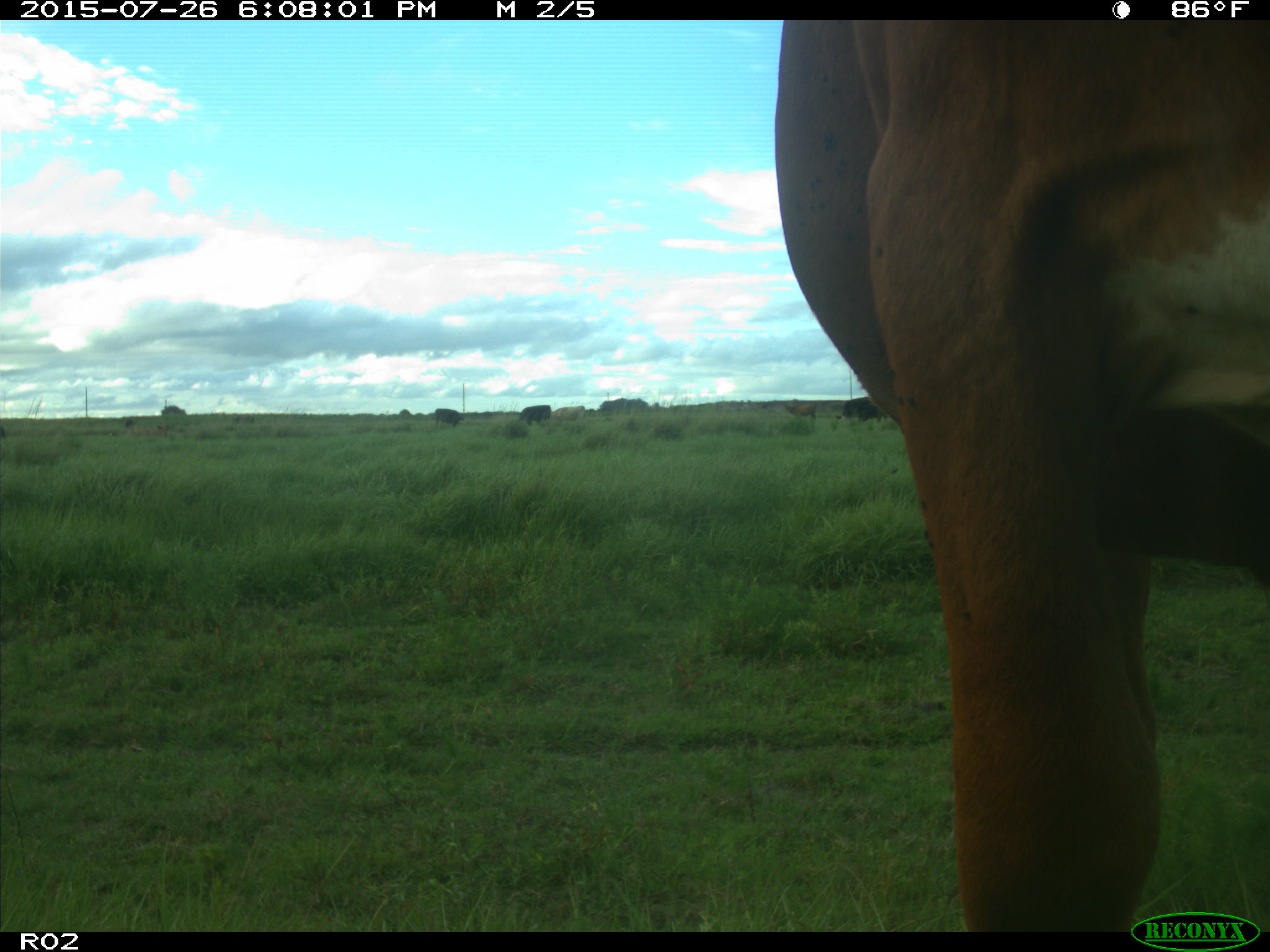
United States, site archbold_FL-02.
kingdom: Animalia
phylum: Chordata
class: Mammalia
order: Artiodactyla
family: Bovidae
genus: Bos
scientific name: Bos taurus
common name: domestic cow